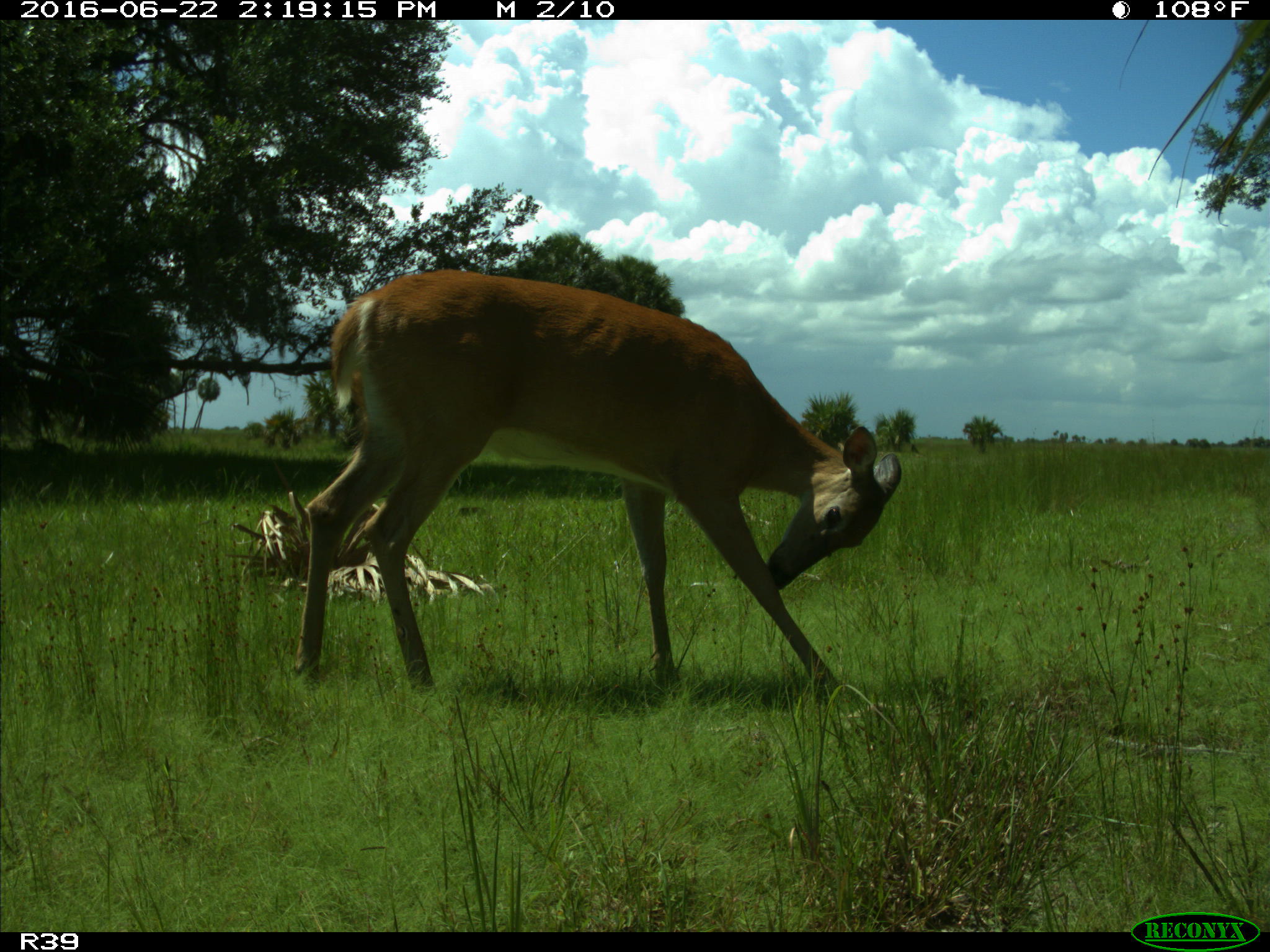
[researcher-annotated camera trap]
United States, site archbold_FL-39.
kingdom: Animalia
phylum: Chordata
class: Mammalia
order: Artiodactyla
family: Cervidae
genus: Odocoileus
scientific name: Odocoileus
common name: deer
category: unidentified deer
Unidentified deer (deer) (Odocoileus).